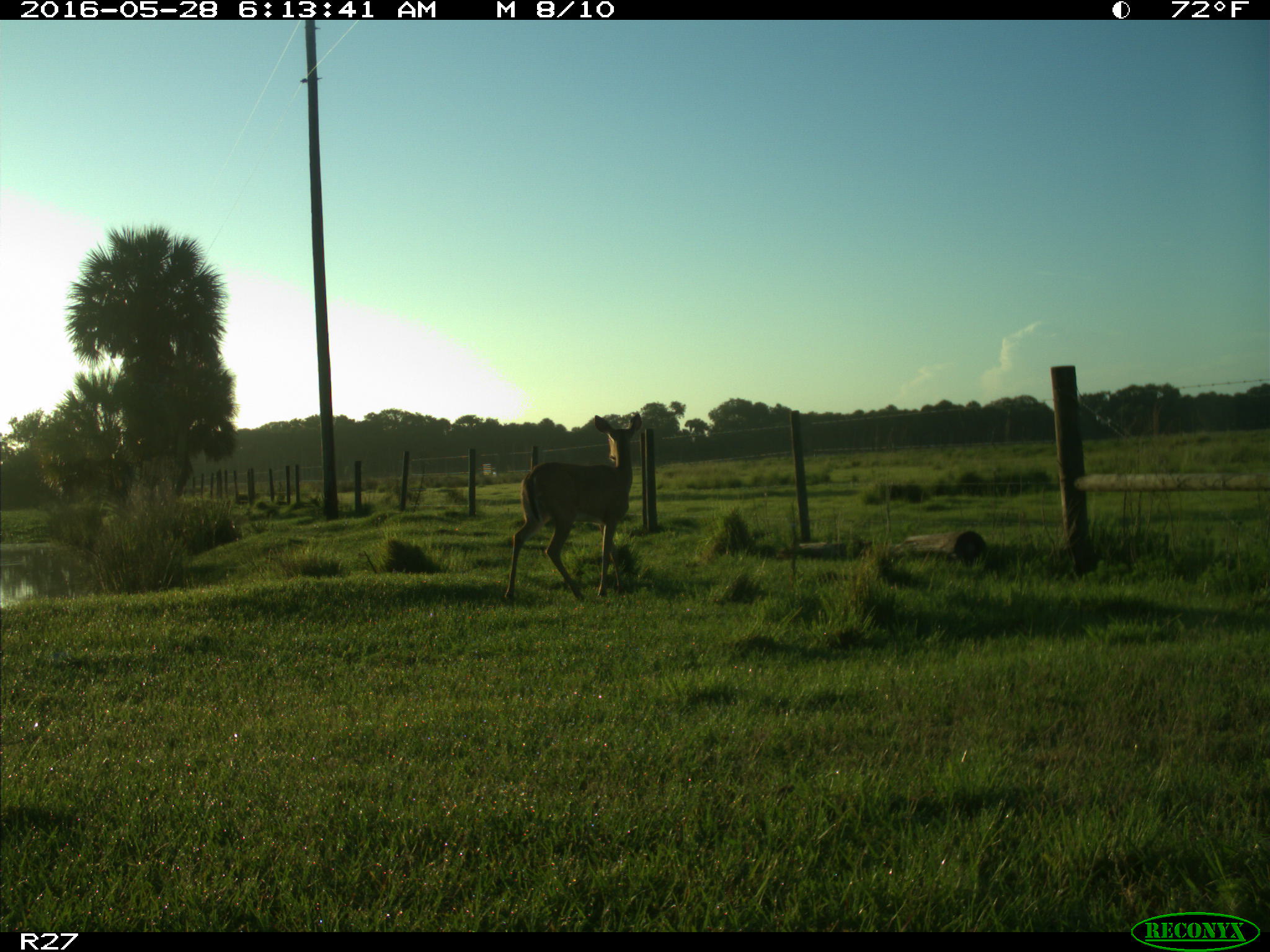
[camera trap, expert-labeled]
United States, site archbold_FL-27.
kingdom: Animalia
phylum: Chordata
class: Mammalia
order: Artiodactyla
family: Cervidae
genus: Odocoileus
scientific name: Odocoileus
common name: deer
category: unidentified deer